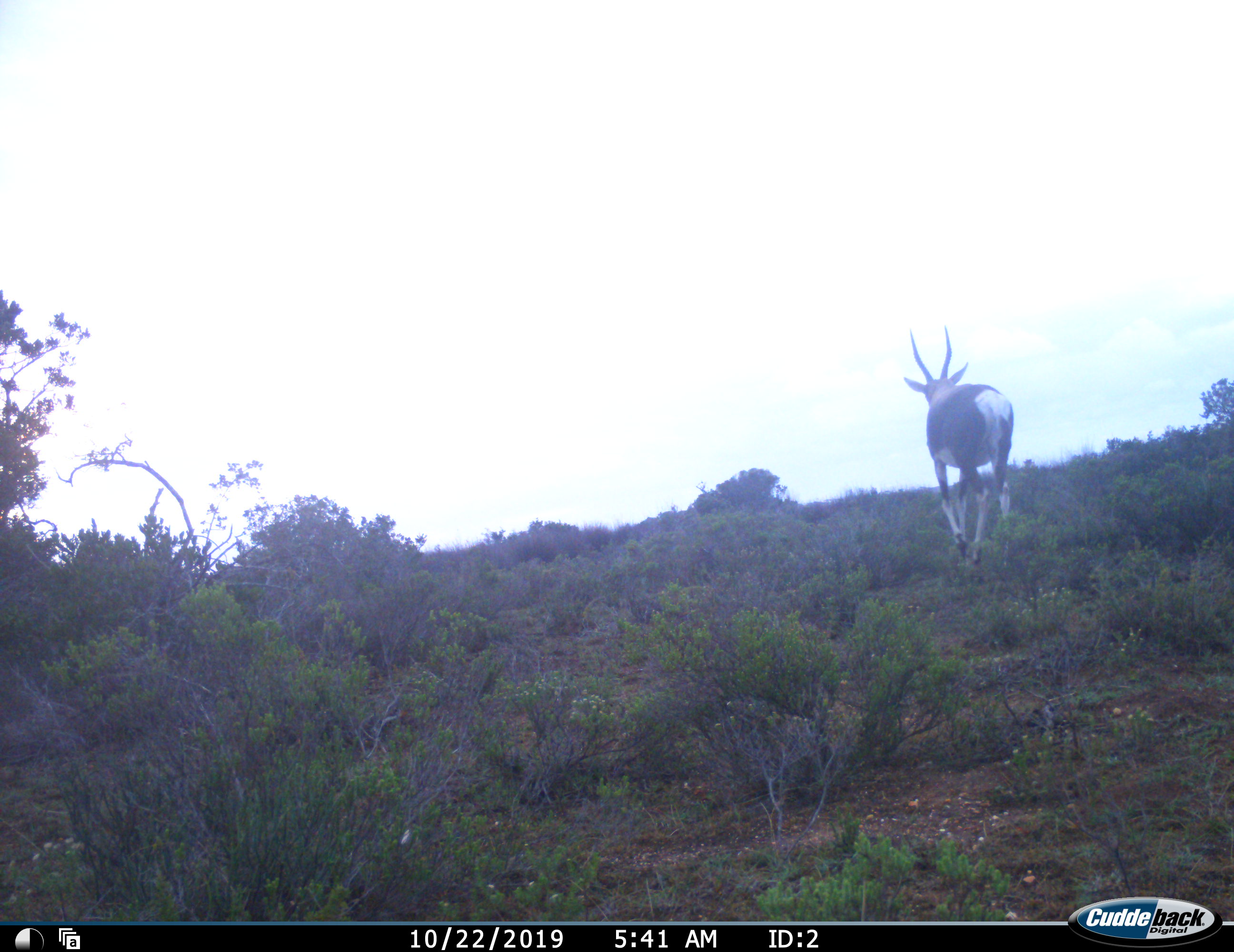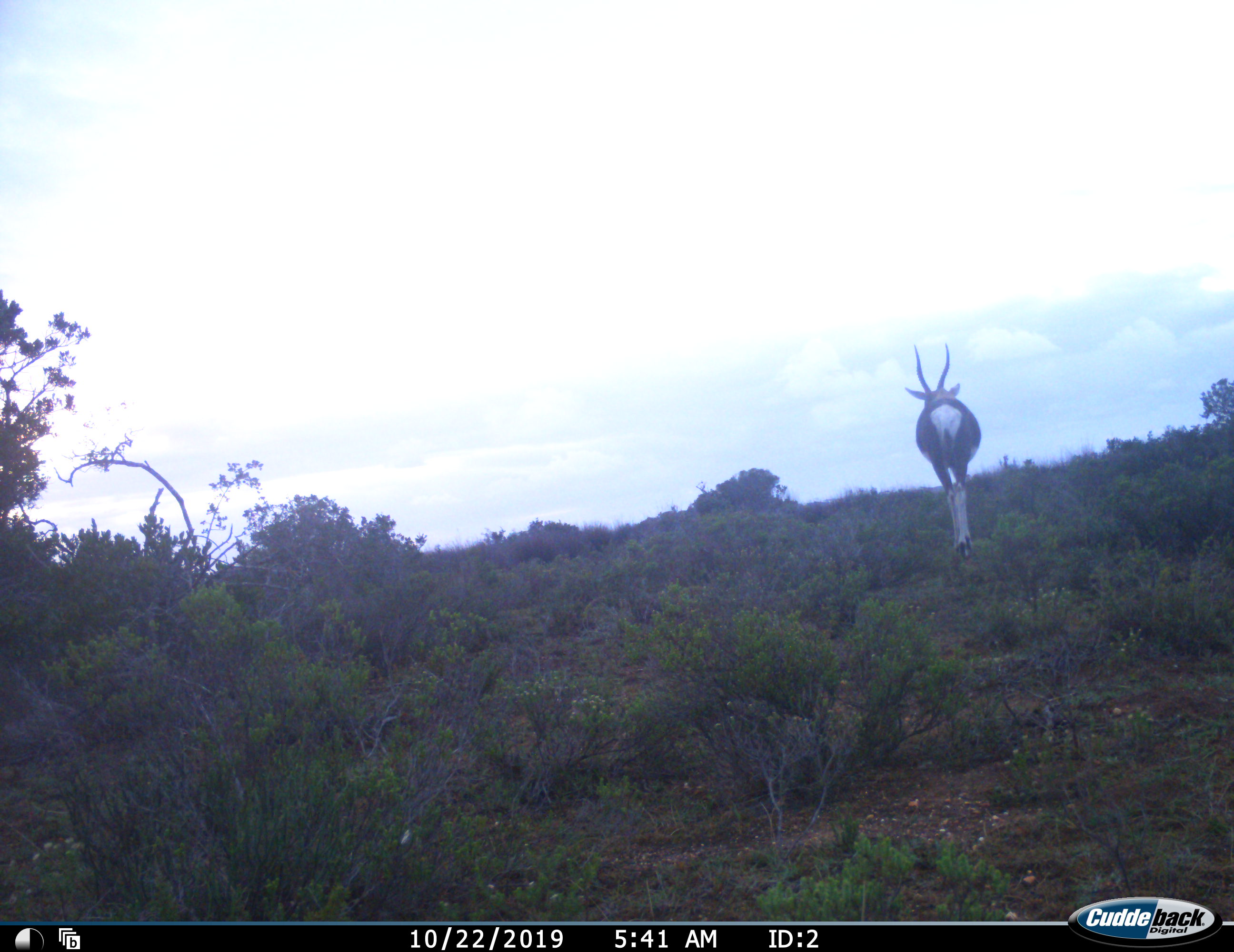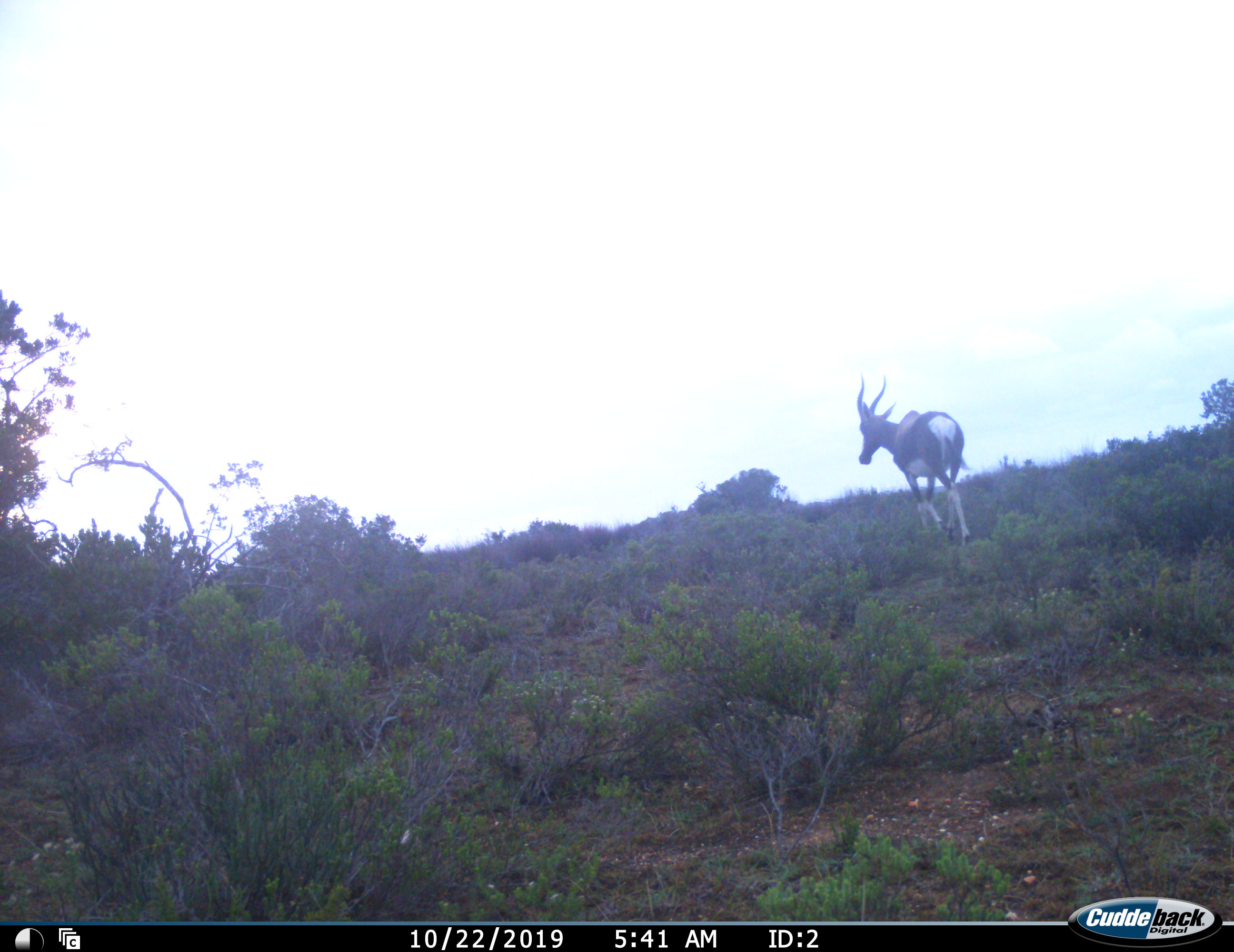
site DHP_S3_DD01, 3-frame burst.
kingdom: Animalia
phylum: Chordata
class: Mammalia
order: Artiodactyla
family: Bovidae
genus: Damaliscus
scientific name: Damaliscus pygargus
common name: bontebok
Bontebok (Damaliscus pygargus), count 1. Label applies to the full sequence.